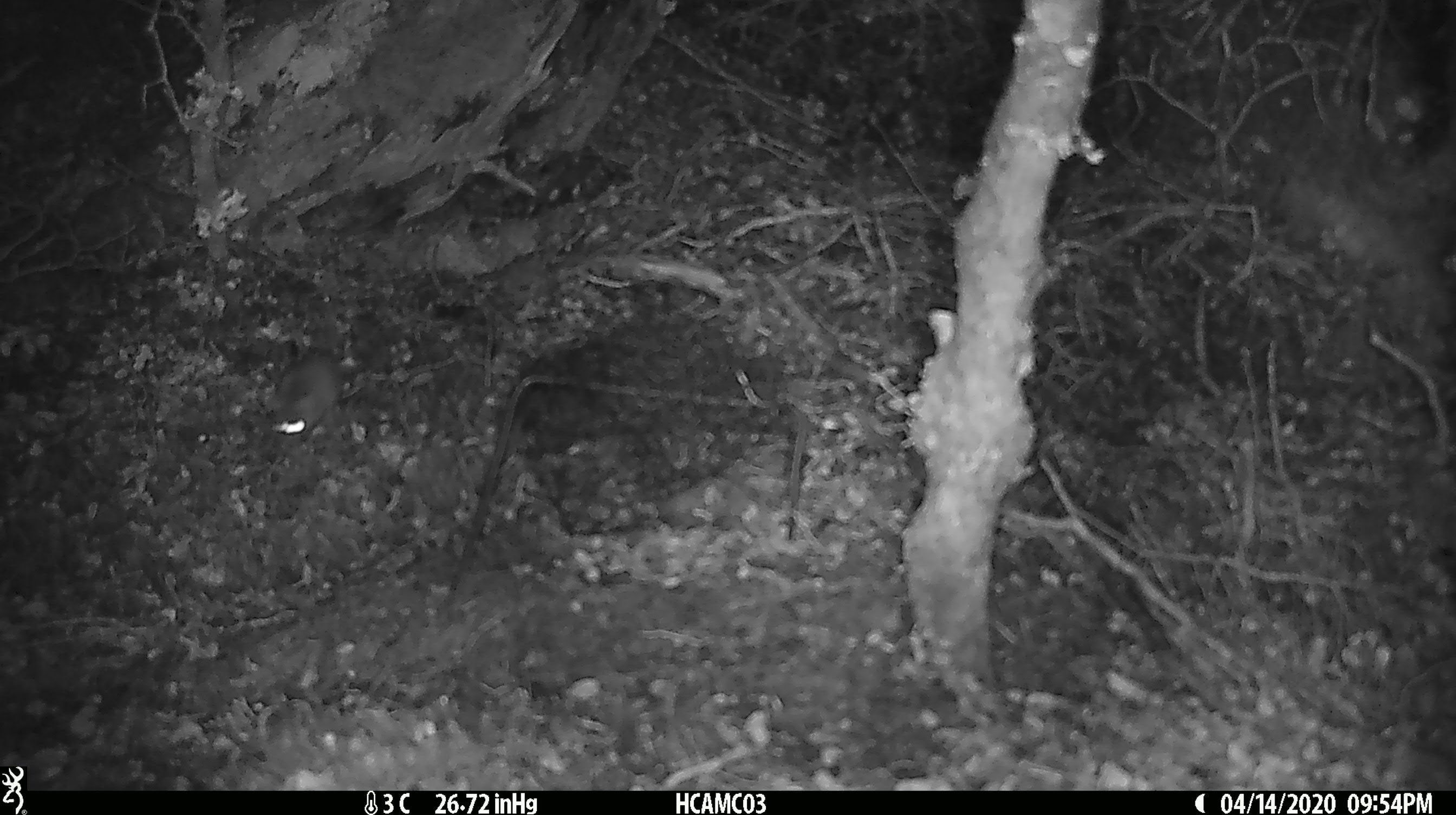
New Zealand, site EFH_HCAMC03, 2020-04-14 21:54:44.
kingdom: Animalia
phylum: Chordata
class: Mammalia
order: Rodentia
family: Muridae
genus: Mus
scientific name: Mus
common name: mouse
Mouse (Mus).